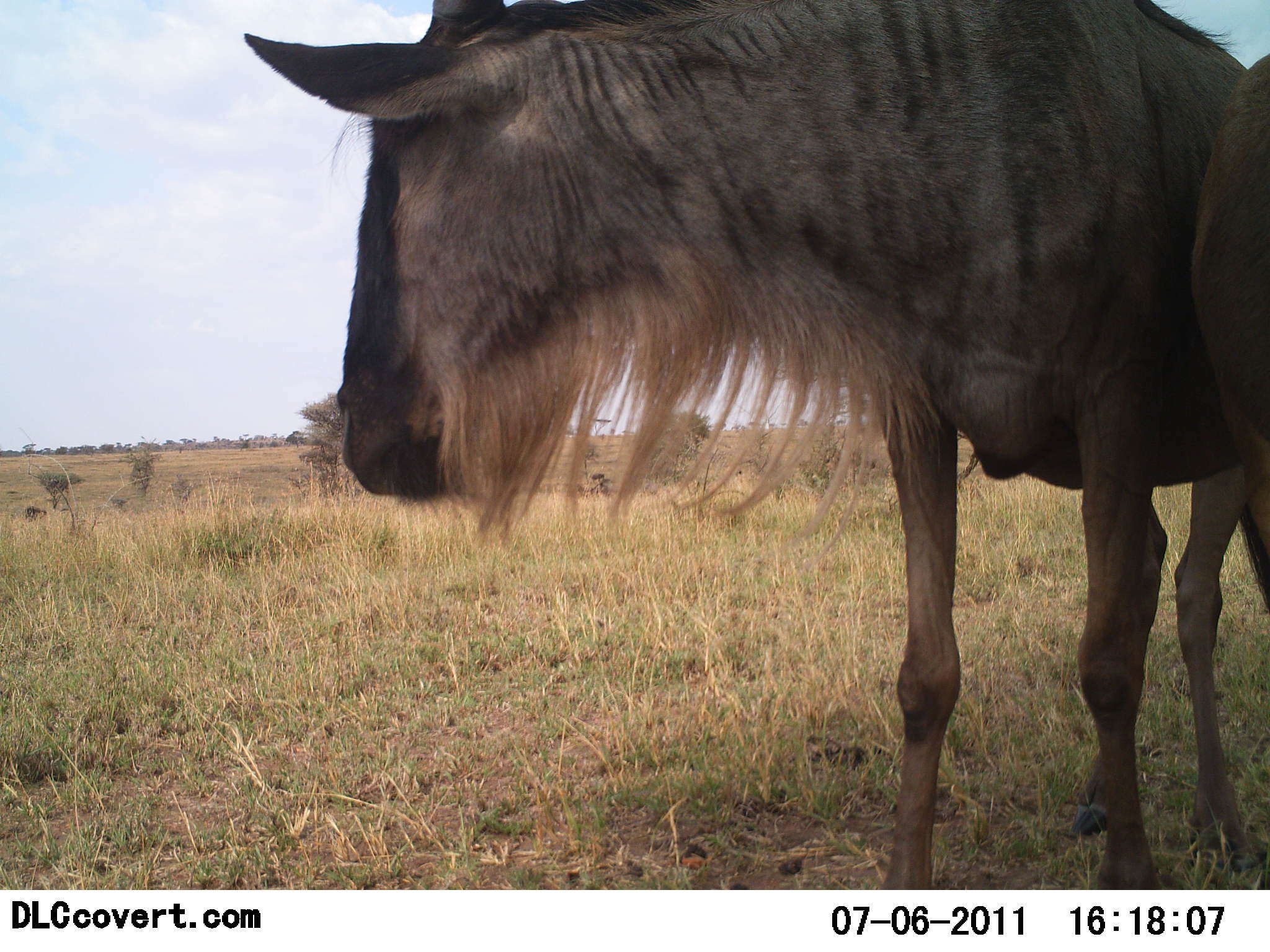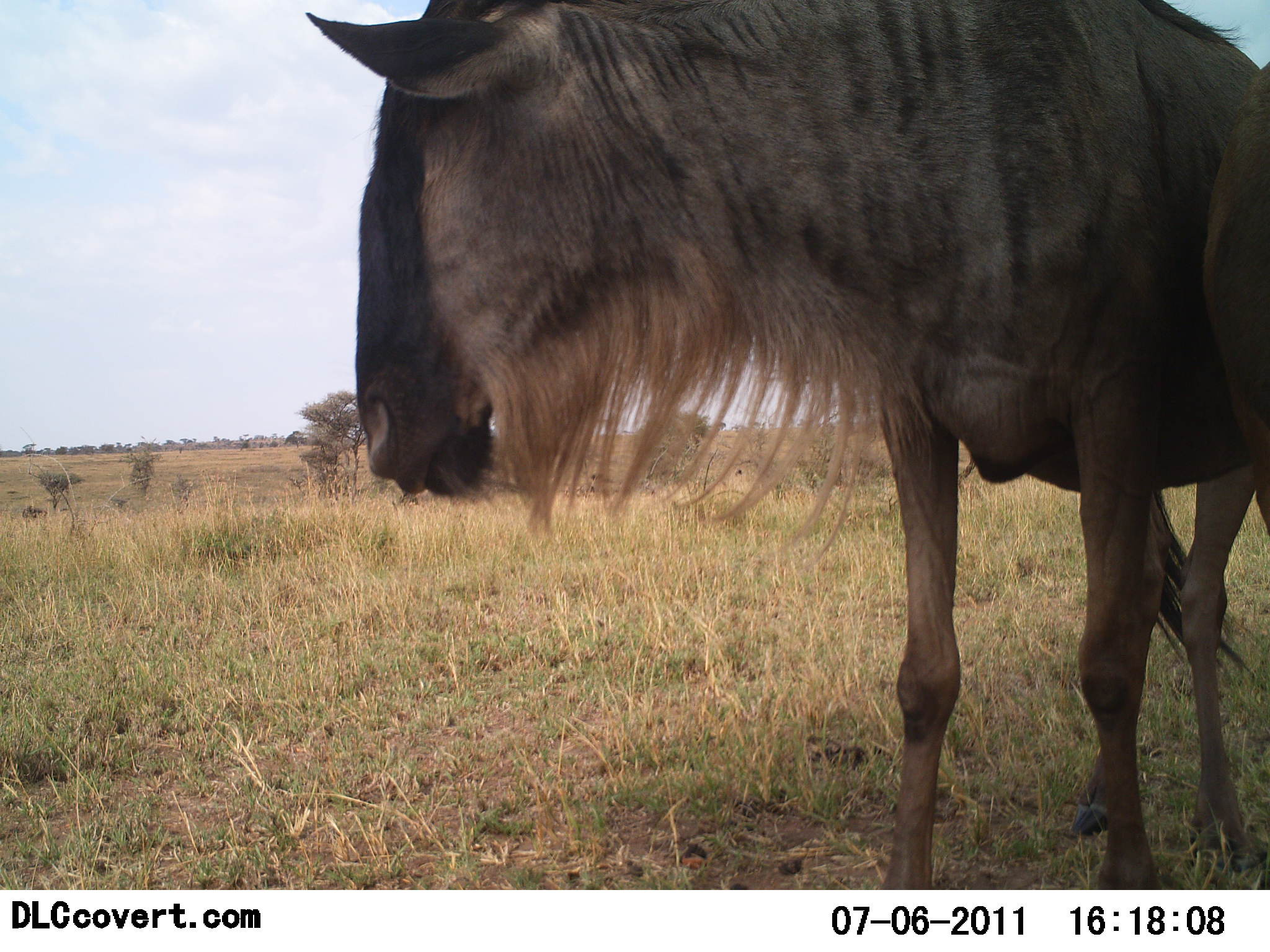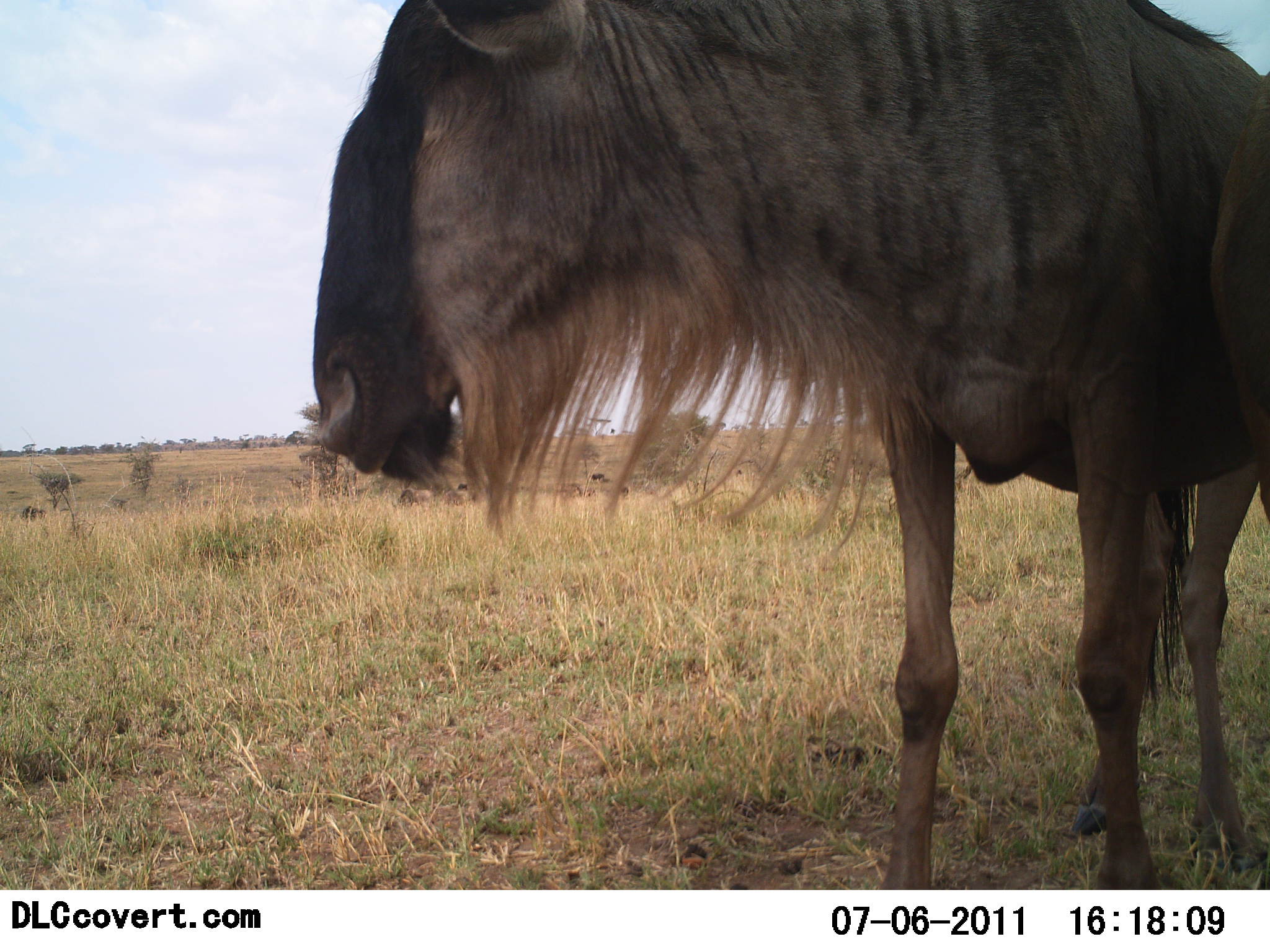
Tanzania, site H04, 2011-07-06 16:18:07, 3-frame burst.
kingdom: Animalia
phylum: Chordata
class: Mammalia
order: Artiodactyla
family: Bovidae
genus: Connochaetes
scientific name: Connochaetes taurinus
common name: blue wildebeest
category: wildebeest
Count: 1.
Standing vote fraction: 100%.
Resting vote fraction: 0%.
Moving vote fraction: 0%.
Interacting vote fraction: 8%.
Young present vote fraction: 0%.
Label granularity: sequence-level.